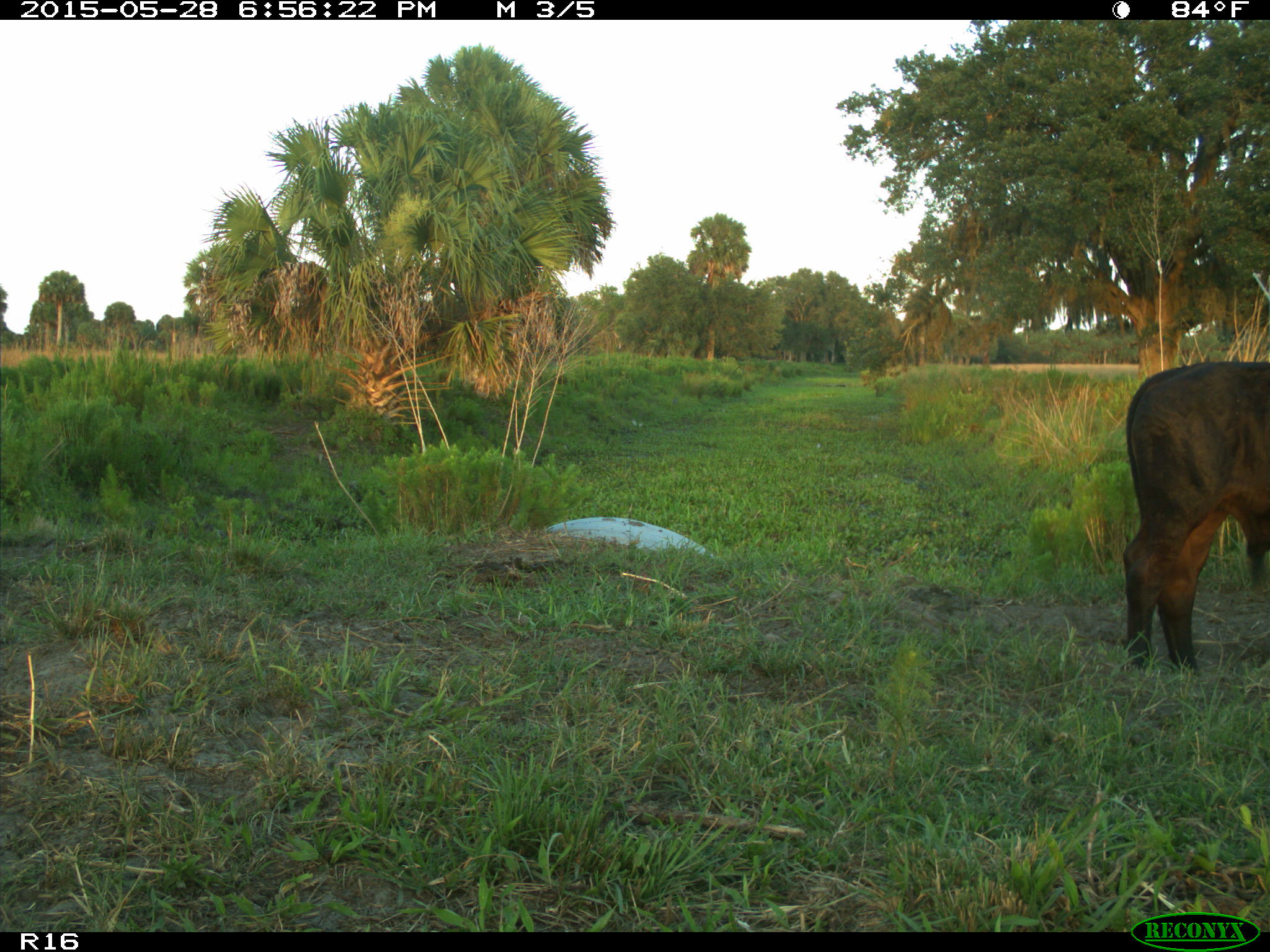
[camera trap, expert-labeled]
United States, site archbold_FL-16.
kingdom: Animalia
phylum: Chordata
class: Mammalia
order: Artiodactyla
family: Bovidae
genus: Bos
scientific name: Bos taurus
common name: domestic cow